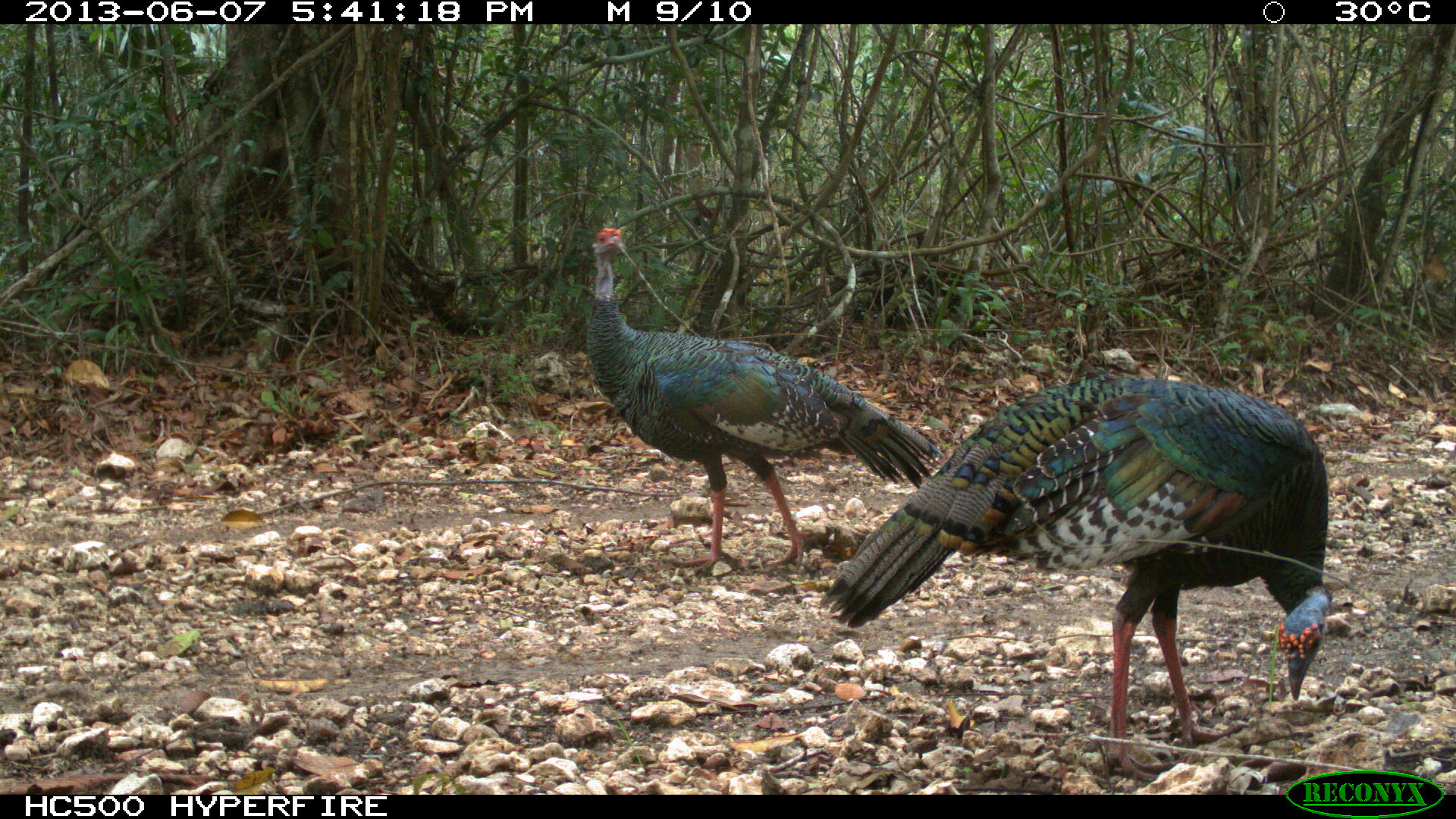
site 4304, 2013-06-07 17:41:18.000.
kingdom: Animalia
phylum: Chordata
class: Aves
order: Galliformes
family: Phasianidae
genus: Meleagris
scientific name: Meleagris ocellata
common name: ocellated turkey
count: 2